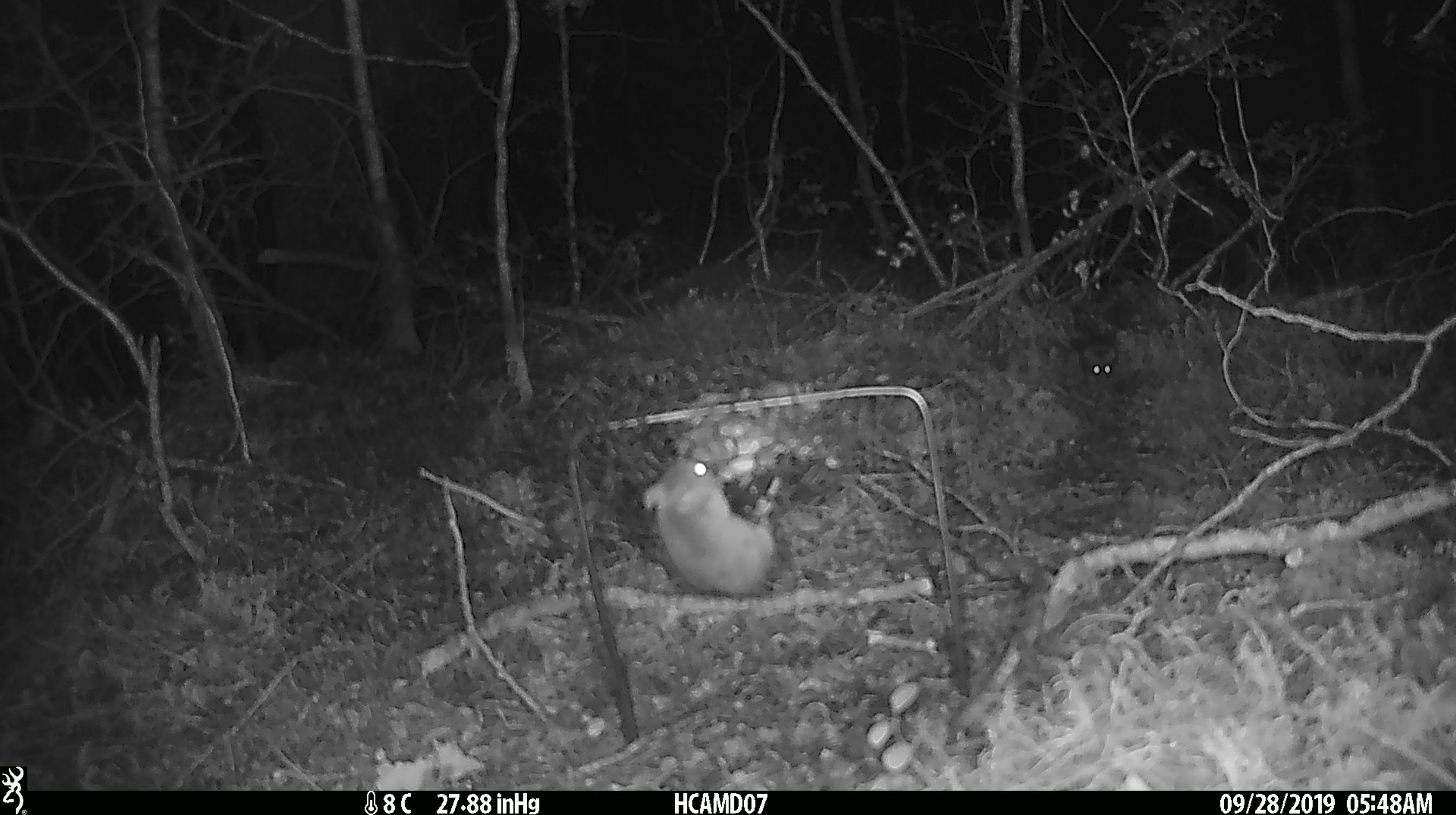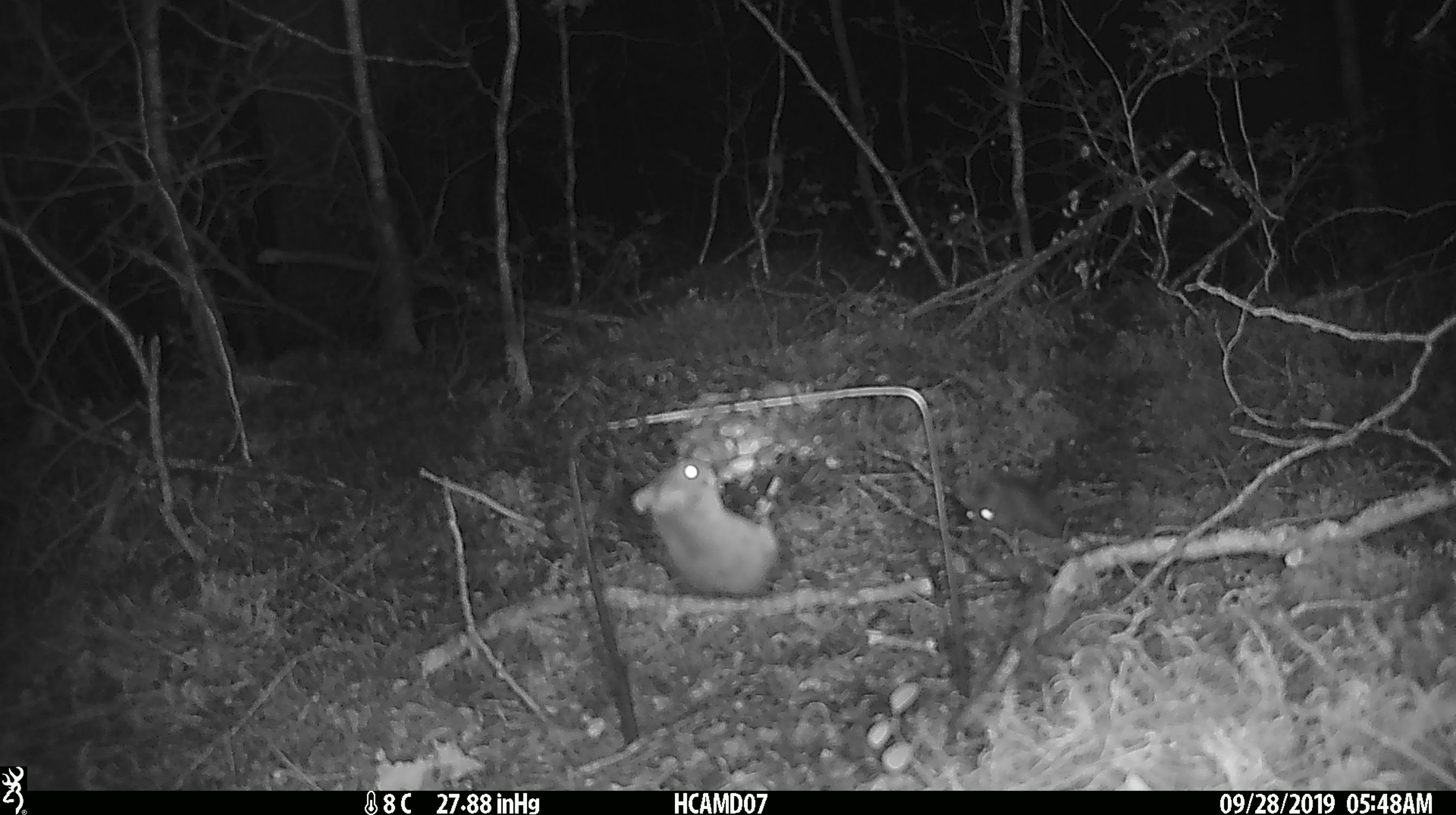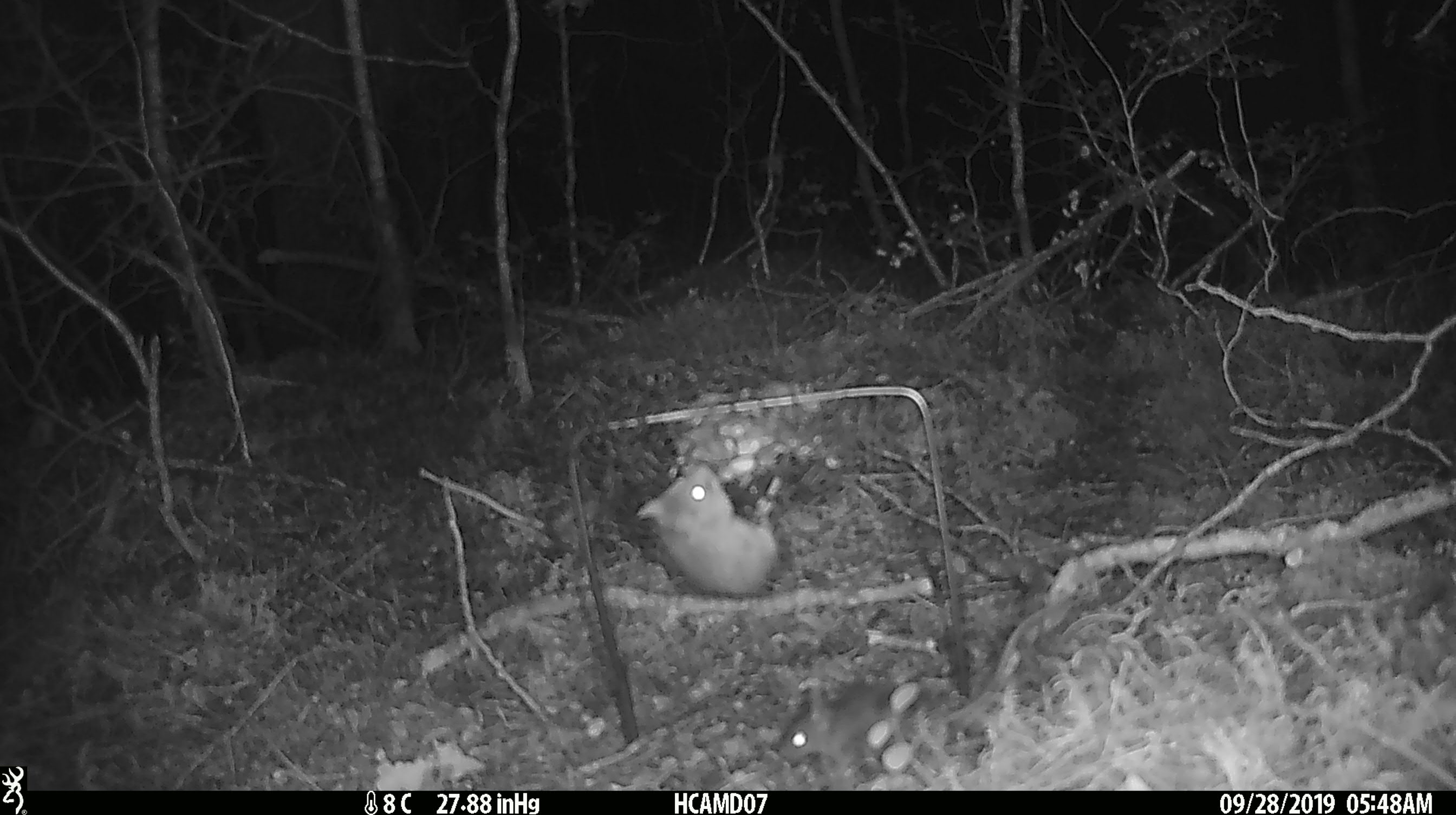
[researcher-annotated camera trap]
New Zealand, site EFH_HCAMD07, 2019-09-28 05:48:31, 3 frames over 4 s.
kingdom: Animalia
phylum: Chordata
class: Mammalia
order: Rodentia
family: Muridae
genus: Mus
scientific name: Mus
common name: mouse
Mouse (Mus).